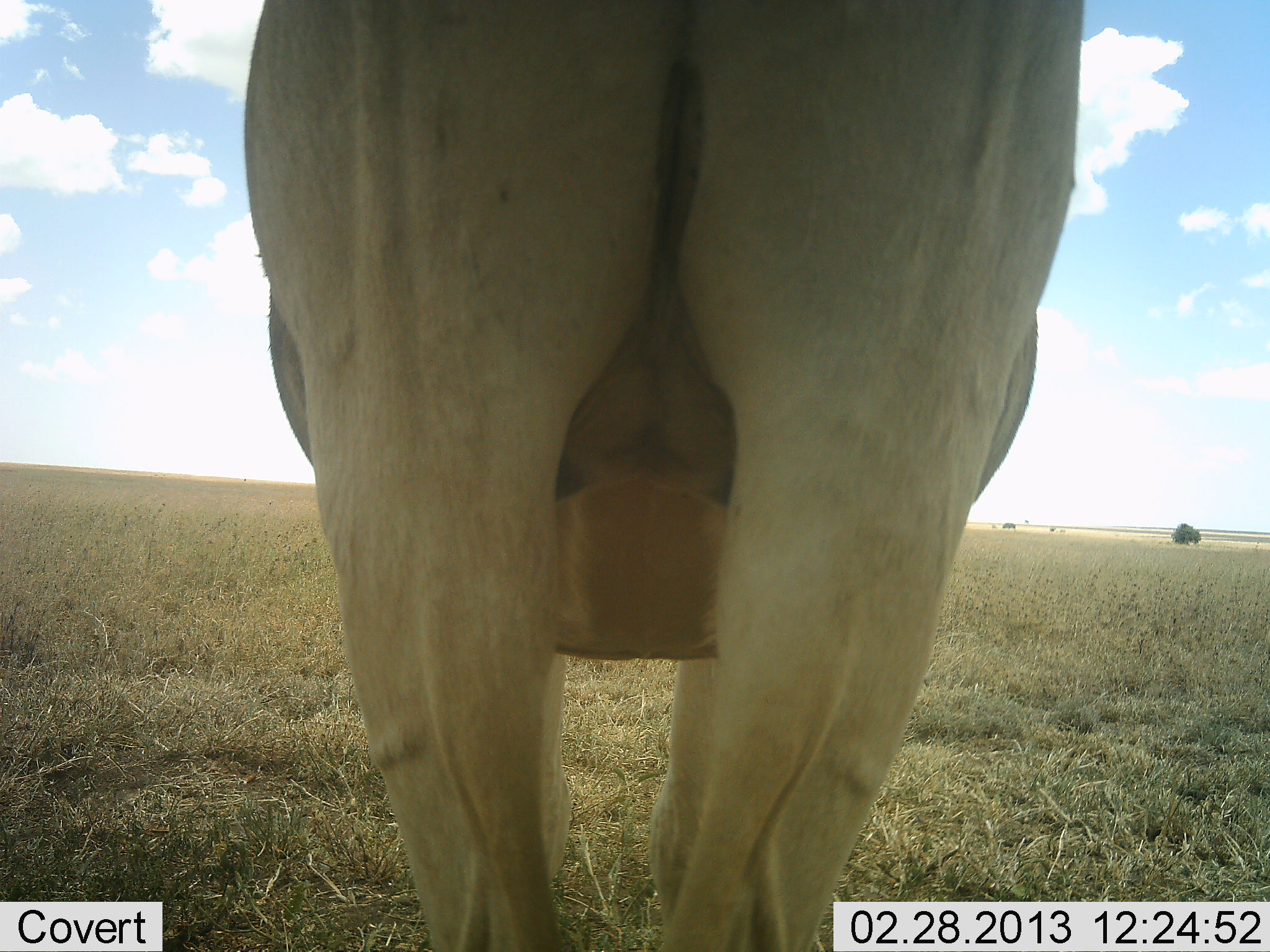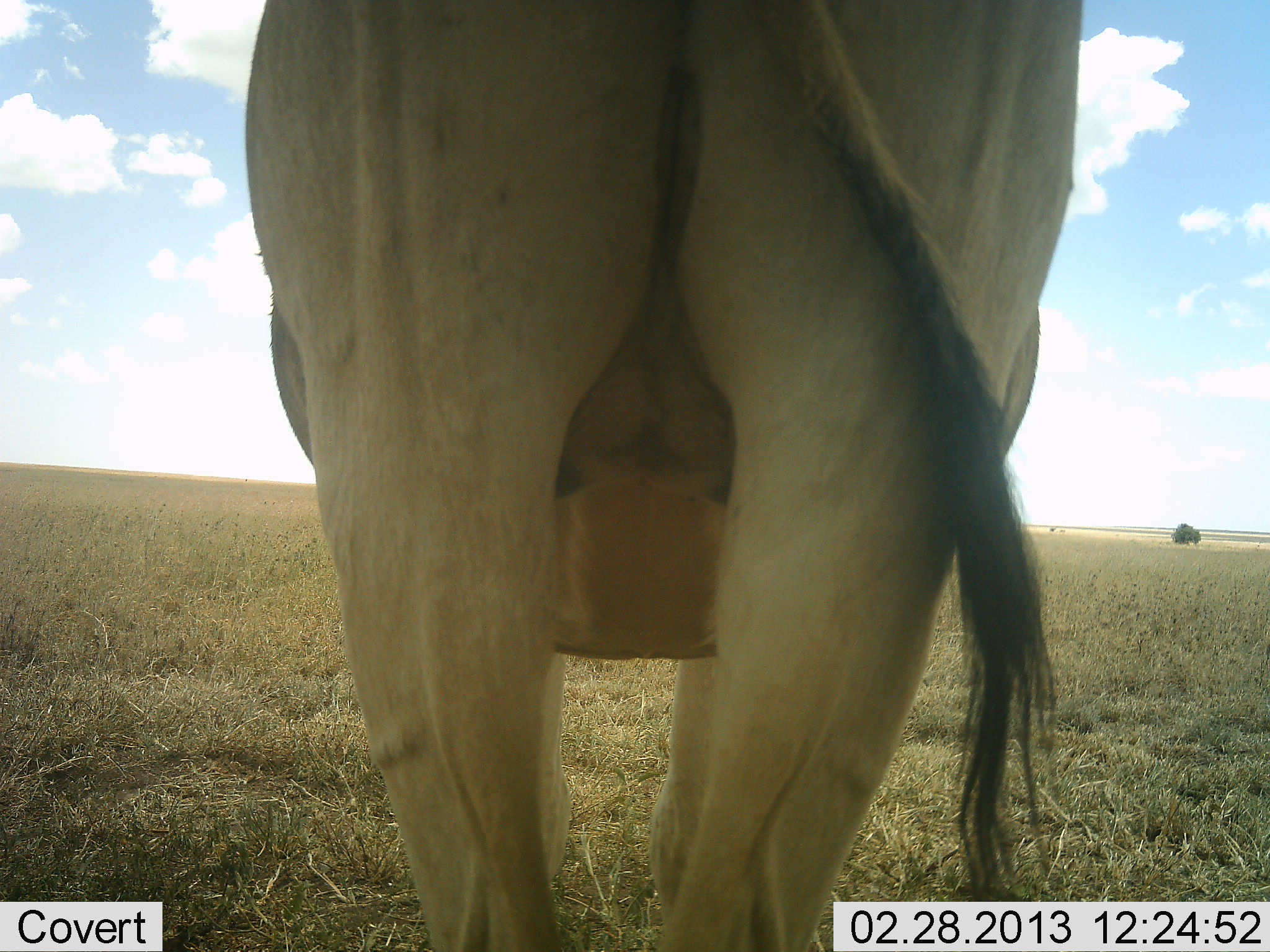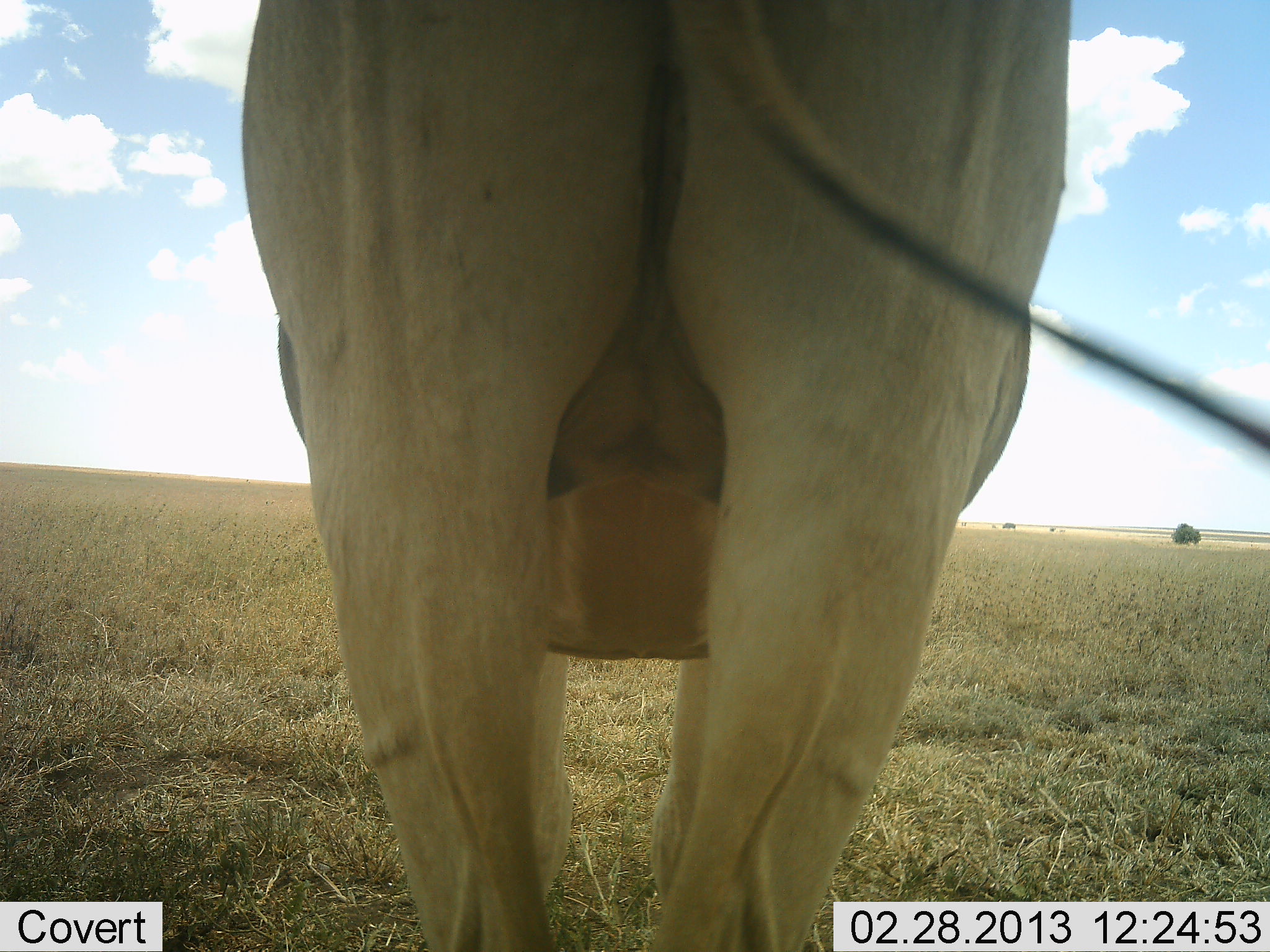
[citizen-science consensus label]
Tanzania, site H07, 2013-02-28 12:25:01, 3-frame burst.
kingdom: Animalia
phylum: Chordata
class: Mammalia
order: Artiodactyla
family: Bovidae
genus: Alcelaphus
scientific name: Alcelaphus buselaphus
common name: hartebeest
Hartebeest (Alcelaphus buselaphus), count 1. Behavior (volunteer vote fractions): standing 100%, resting 0%, moving 0%, interacting 0%. Young present (vote fraction): 0%. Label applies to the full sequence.